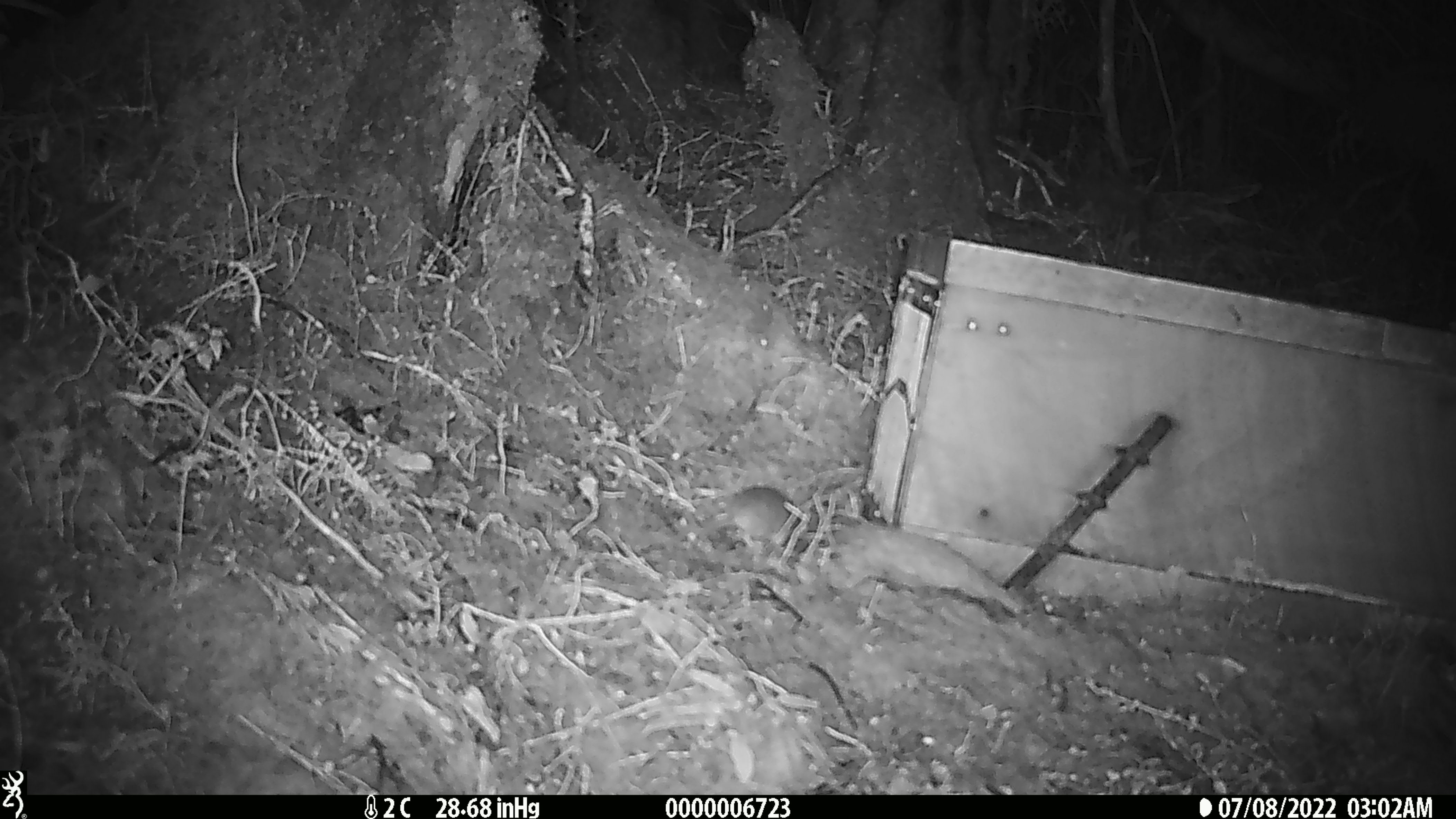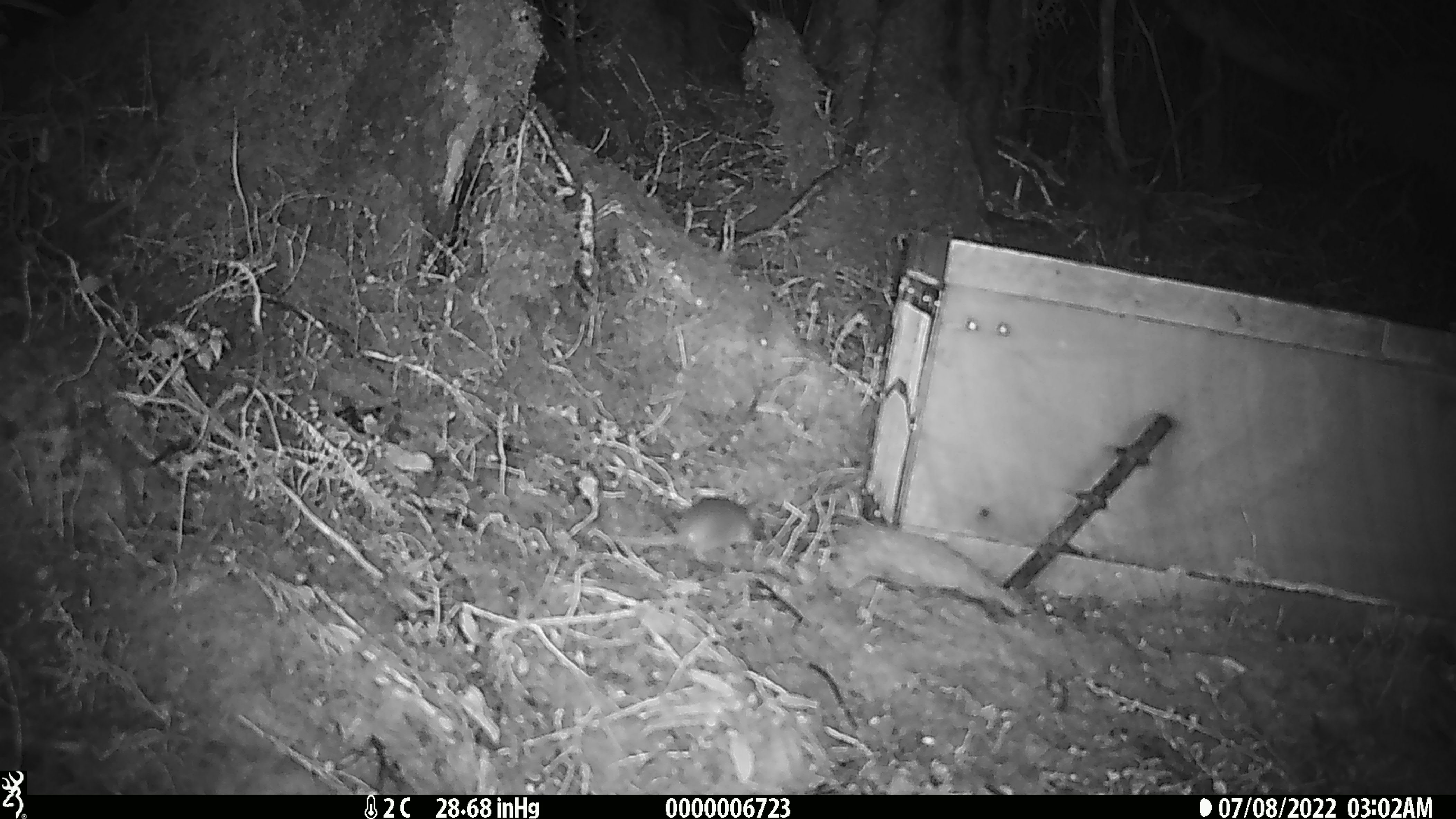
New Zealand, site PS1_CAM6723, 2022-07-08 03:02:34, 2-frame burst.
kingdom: Animalia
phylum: Chordata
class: Mammalia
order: Rodentia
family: Muridae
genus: Mus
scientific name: Mus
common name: mouse